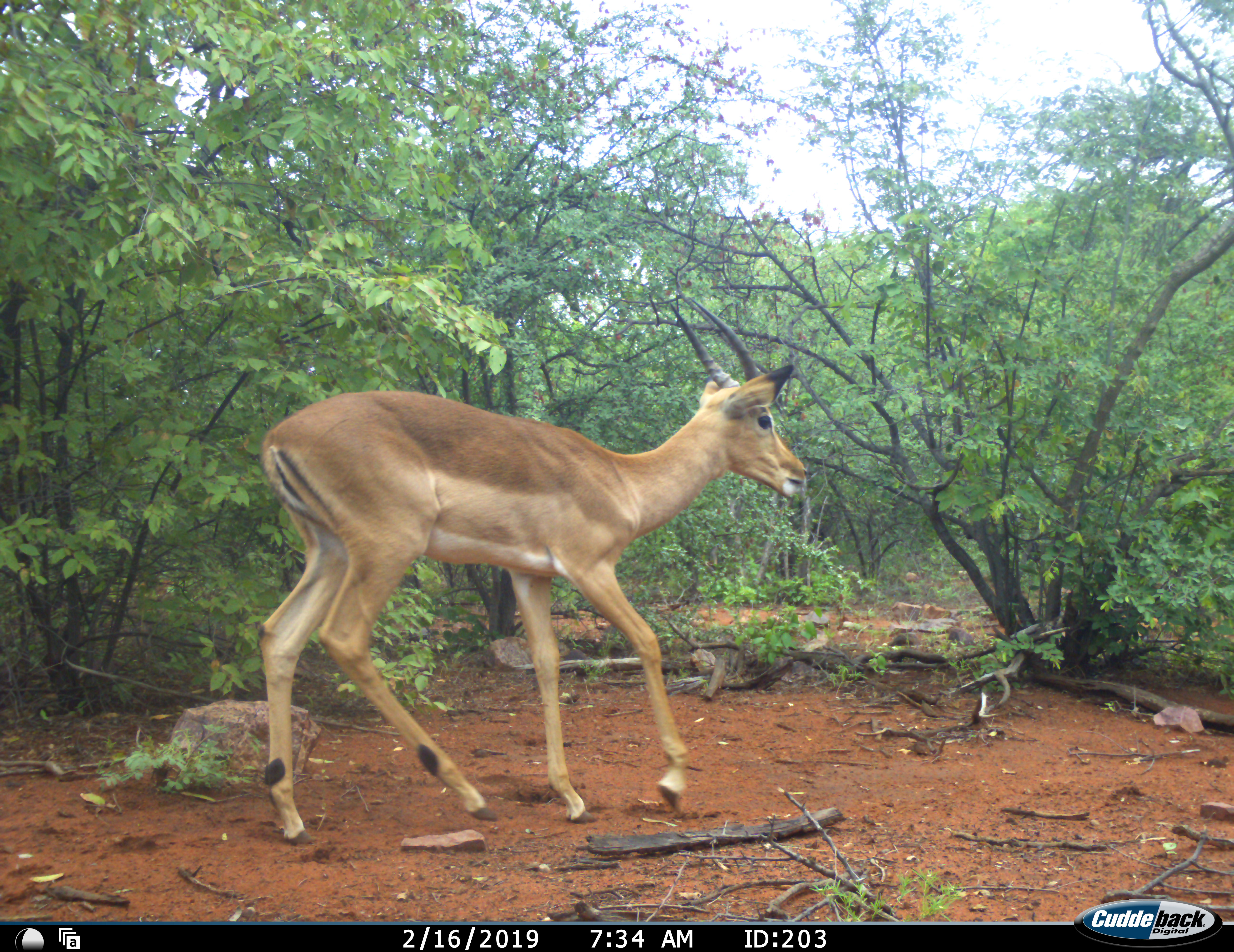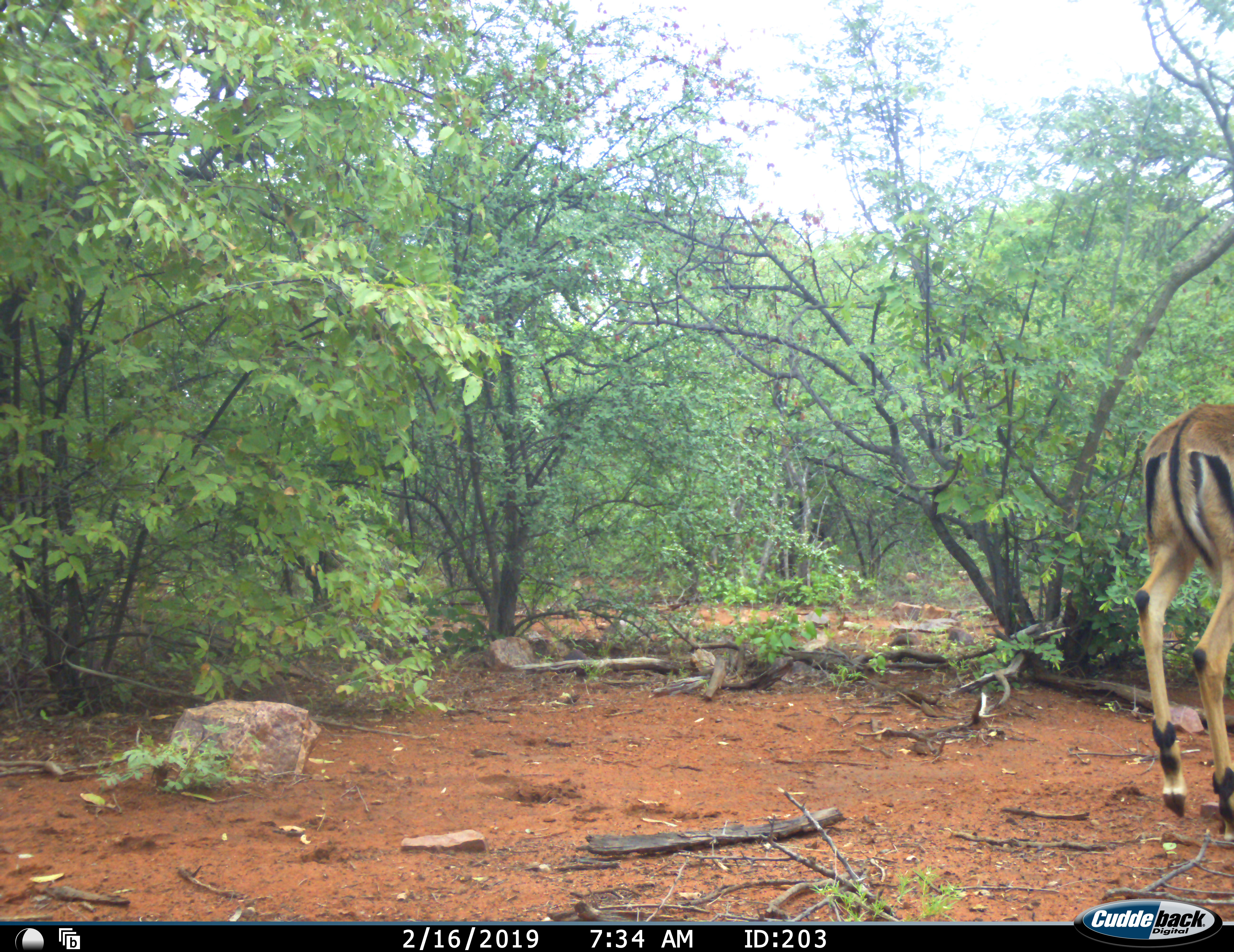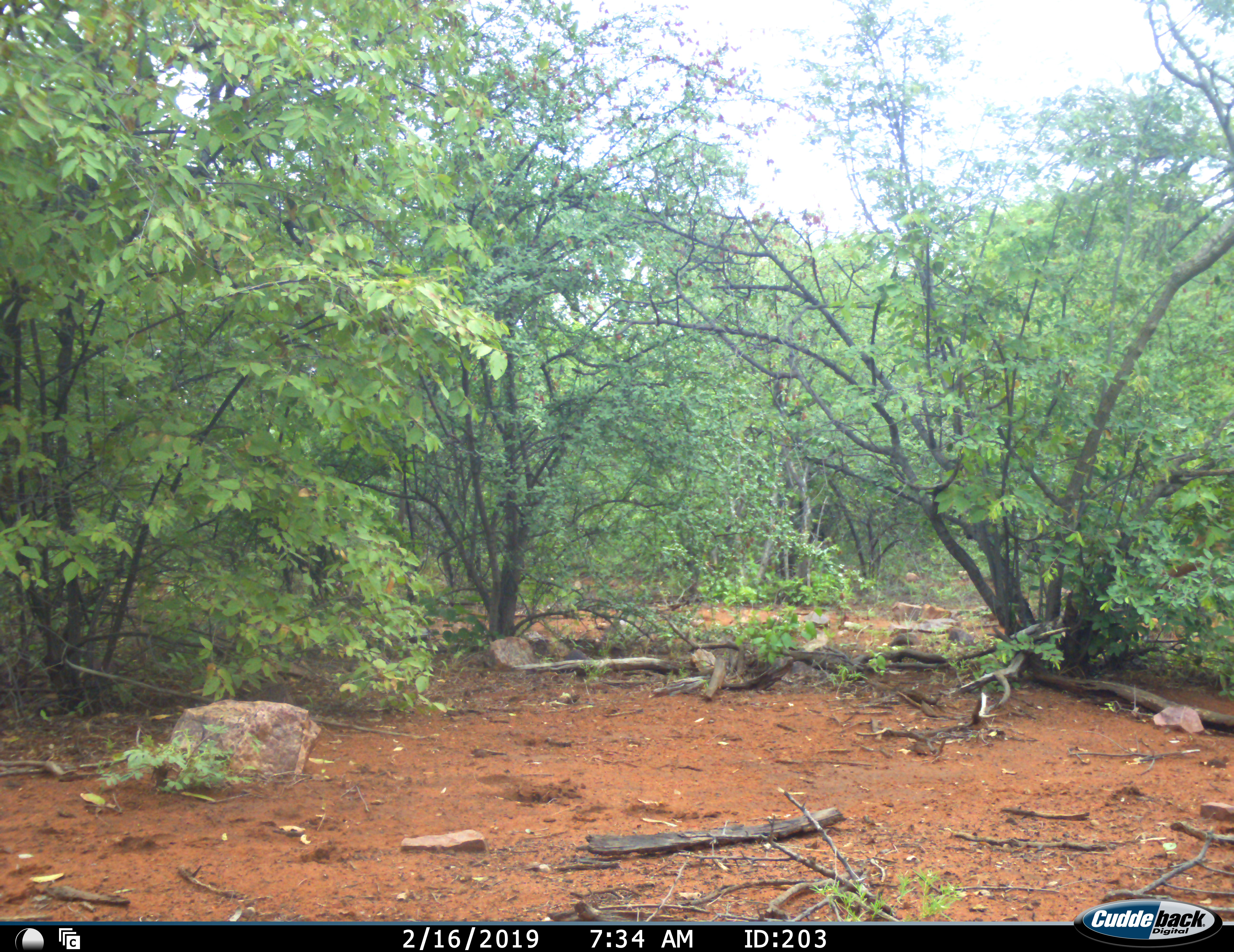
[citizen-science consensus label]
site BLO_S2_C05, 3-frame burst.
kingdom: Animalia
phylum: Chordata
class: Mammalia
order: Artiodactyla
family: Bovidae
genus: Aepyceros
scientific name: Aepyceros melampus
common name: impala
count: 1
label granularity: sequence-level